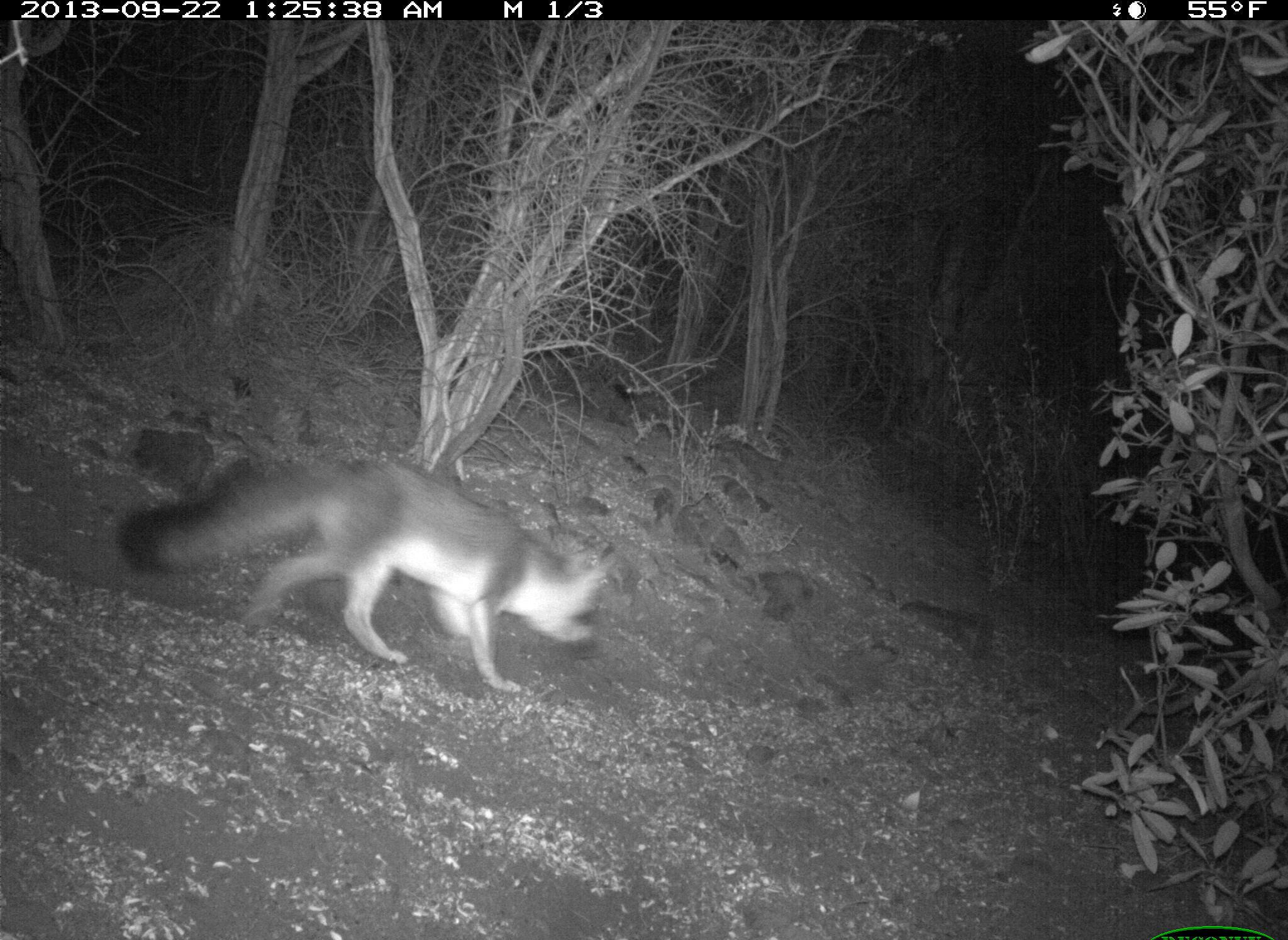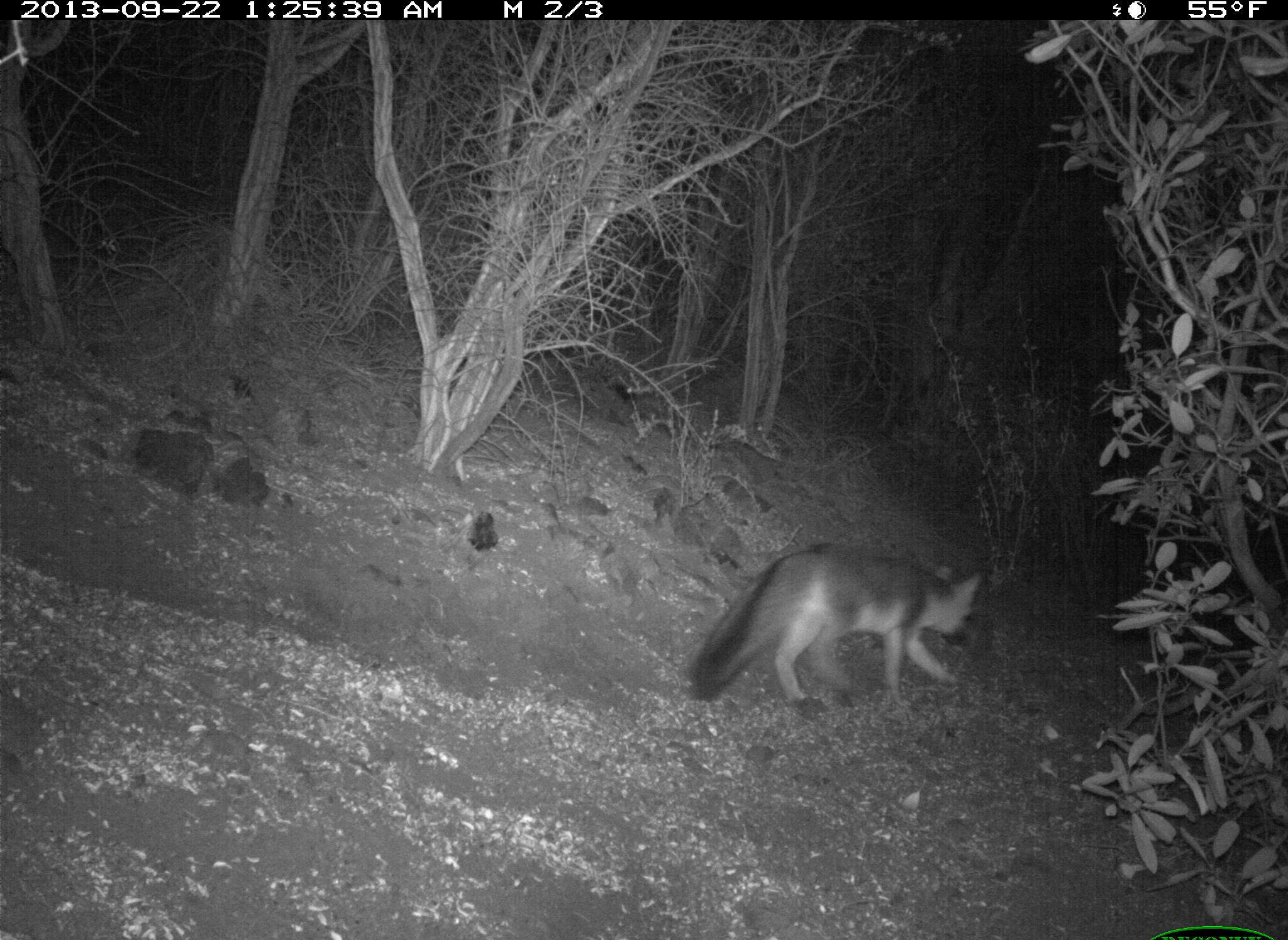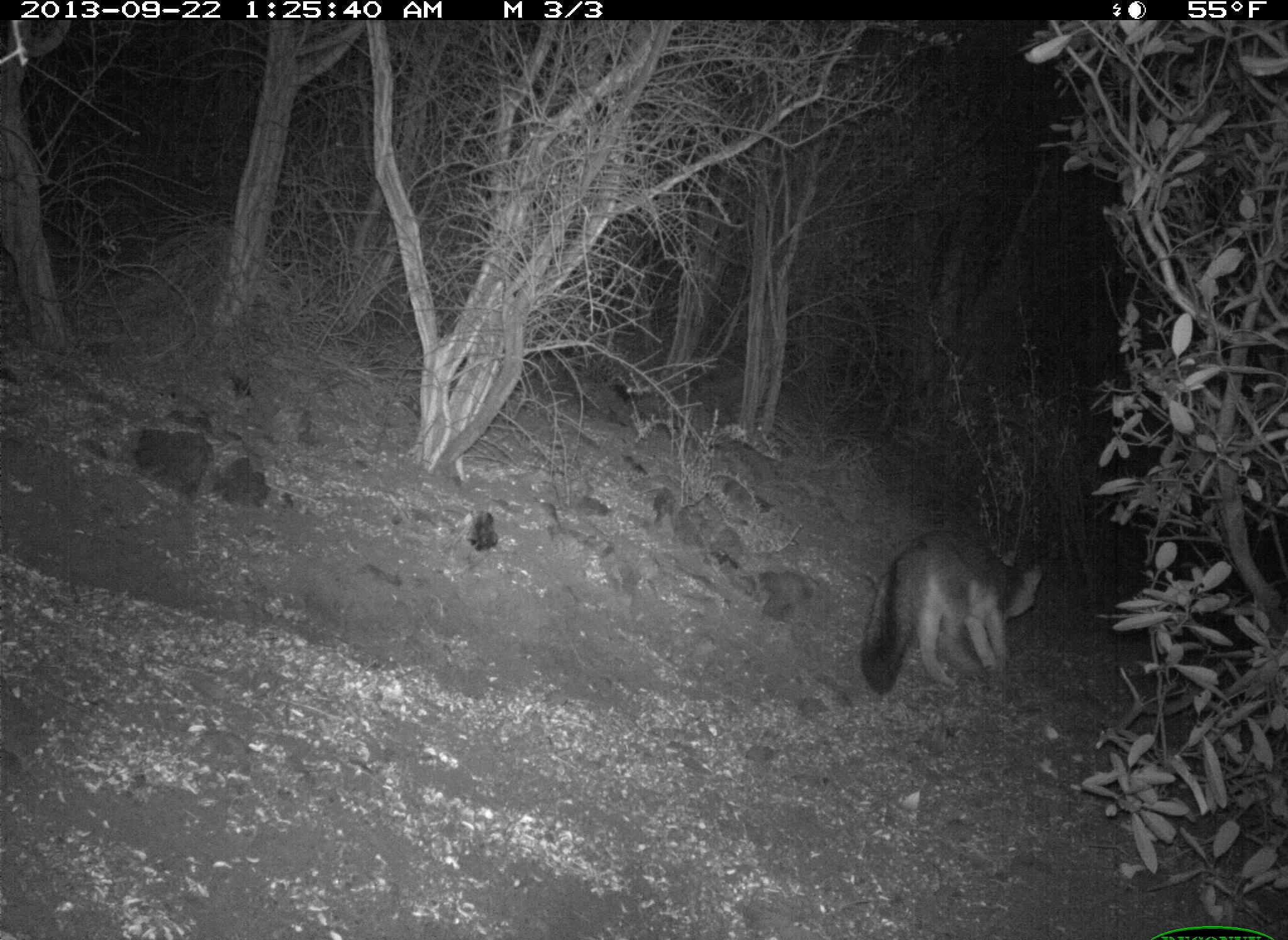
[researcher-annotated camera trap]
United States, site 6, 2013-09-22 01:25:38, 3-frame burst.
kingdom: Animalia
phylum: Chordata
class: Mammalia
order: Carnivora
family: Canidae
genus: Urocyon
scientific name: Urocyon cinereoargenteus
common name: gray fox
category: fox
Fox (gray fox) (Urocyon cinereoargenteus).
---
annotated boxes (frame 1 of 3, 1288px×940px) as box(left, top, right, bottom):
fox: box(116, 459, 614, 695)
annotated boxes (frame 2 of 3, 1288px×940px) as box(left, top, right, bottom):
fox: box(684, 541, 986, 715)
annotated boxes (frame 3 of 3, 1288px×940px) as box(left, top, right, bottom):
fox: box(858, 529, 1044, 698)